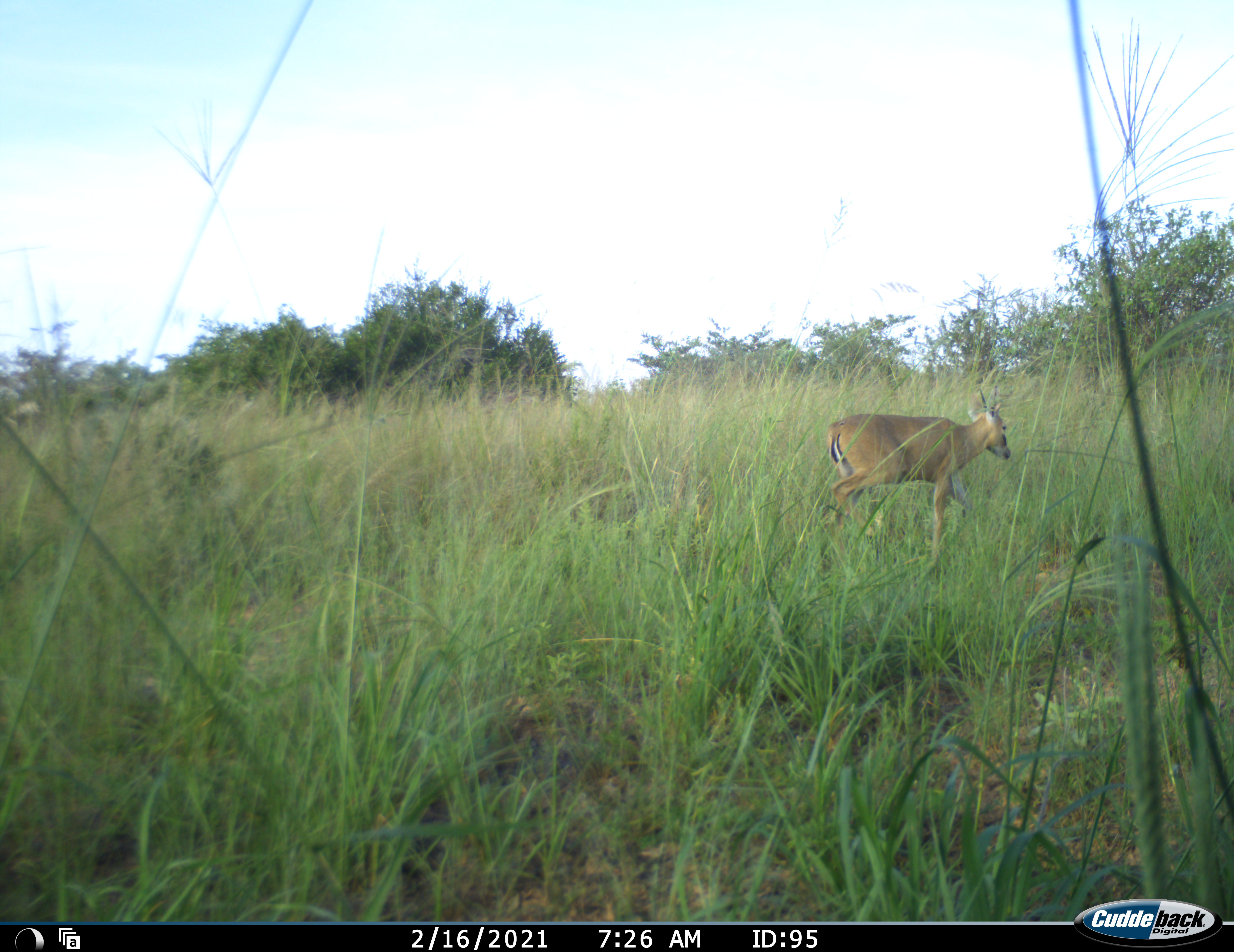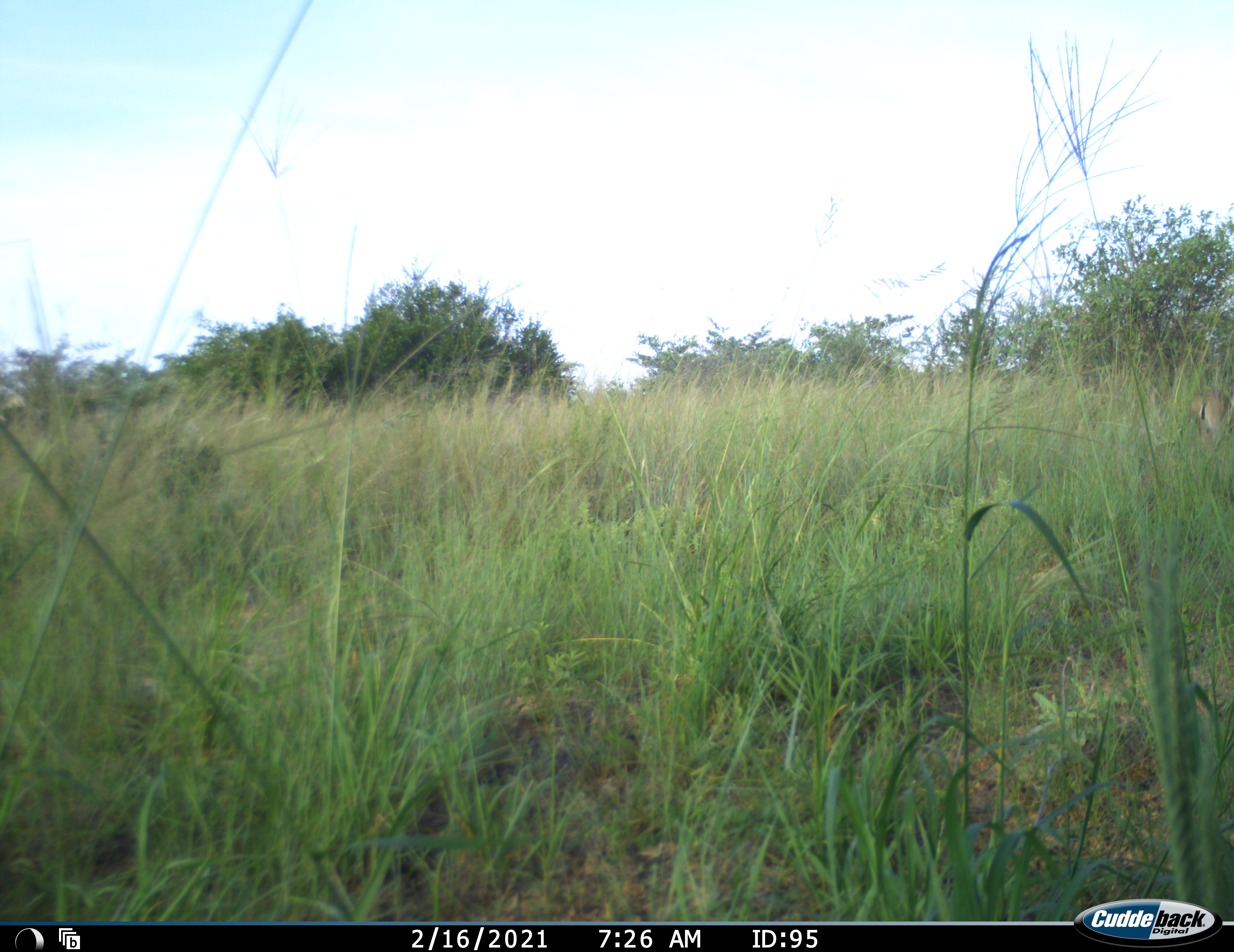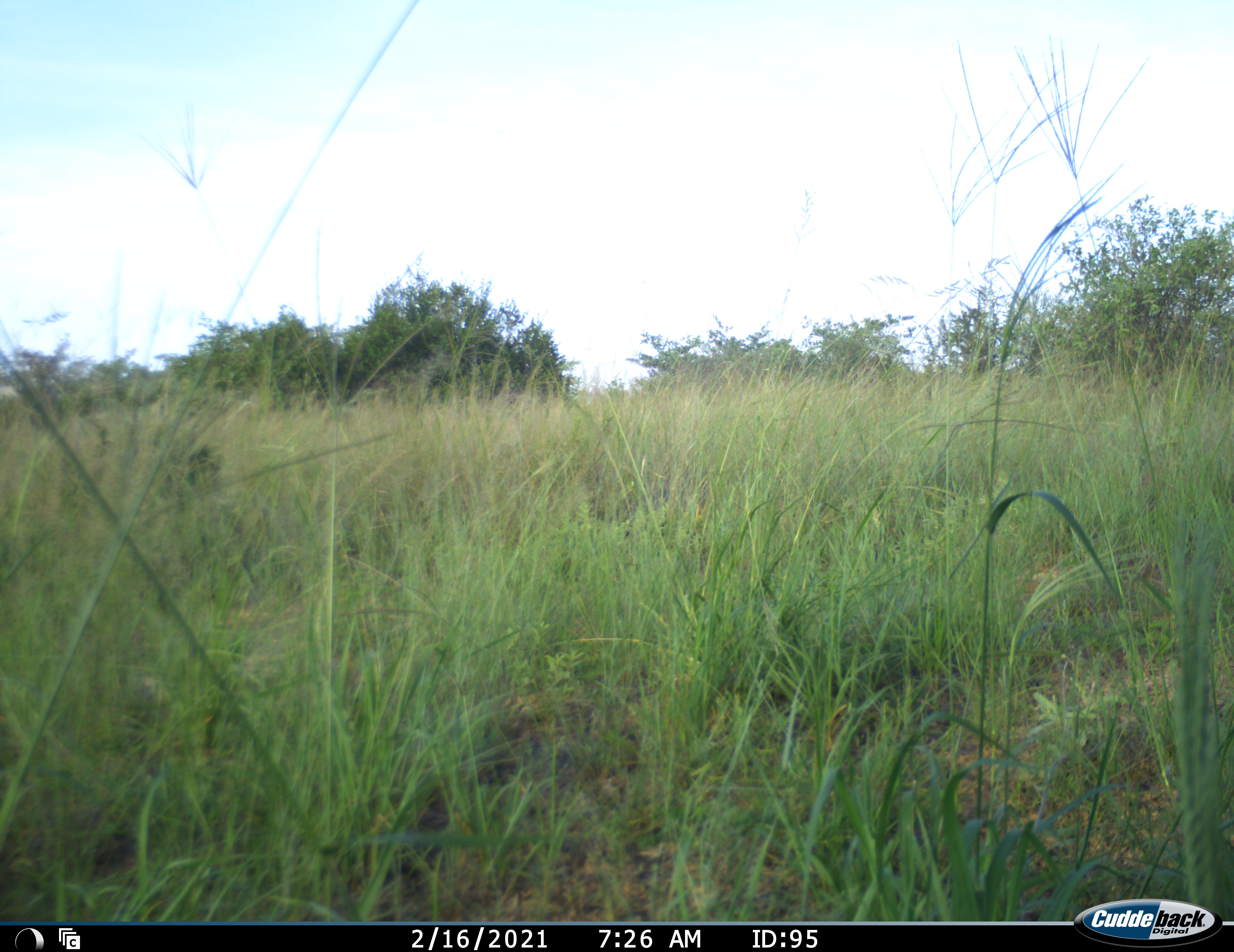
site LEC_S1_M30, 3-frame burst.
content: unidentified animal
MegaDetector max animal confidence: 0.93